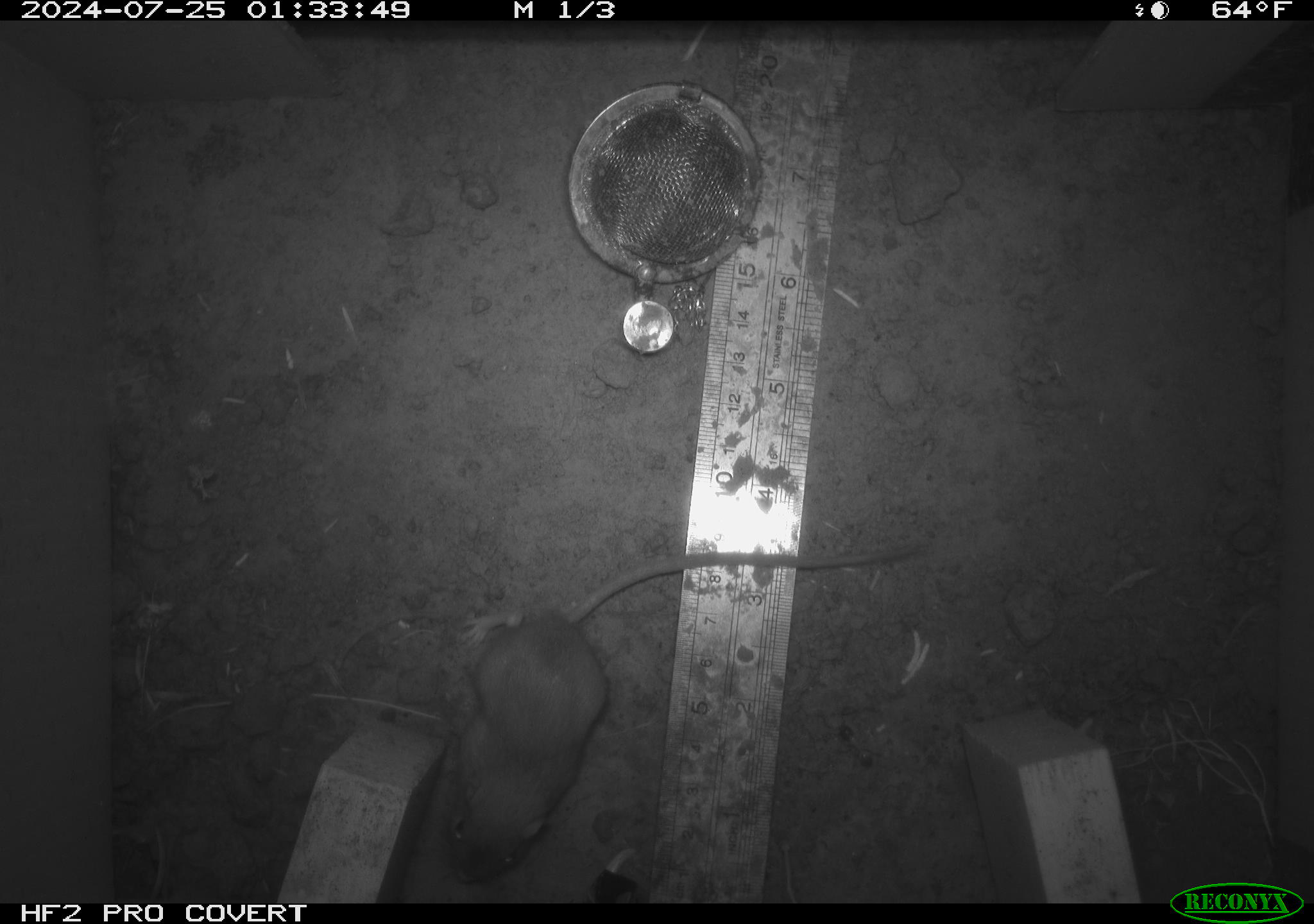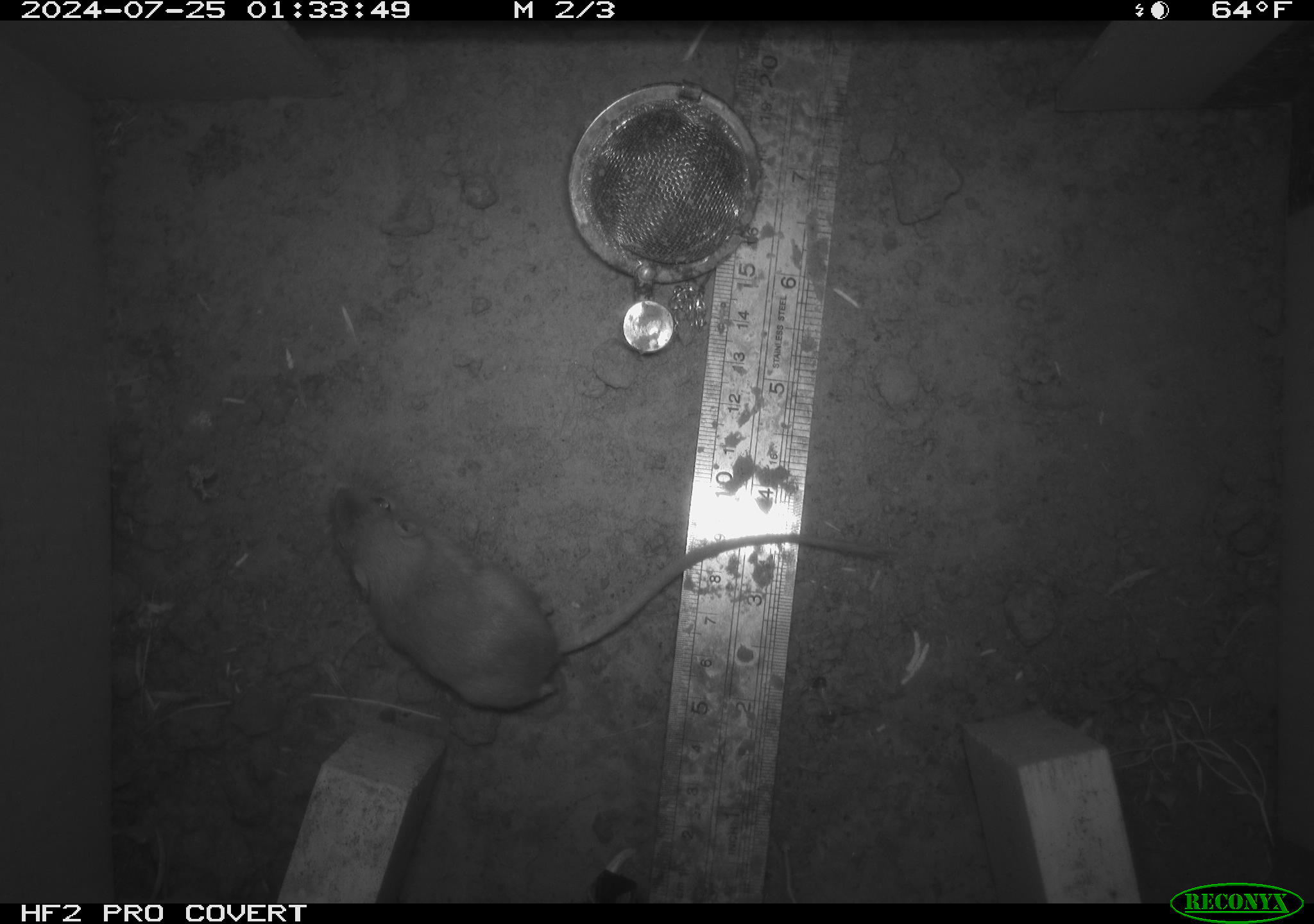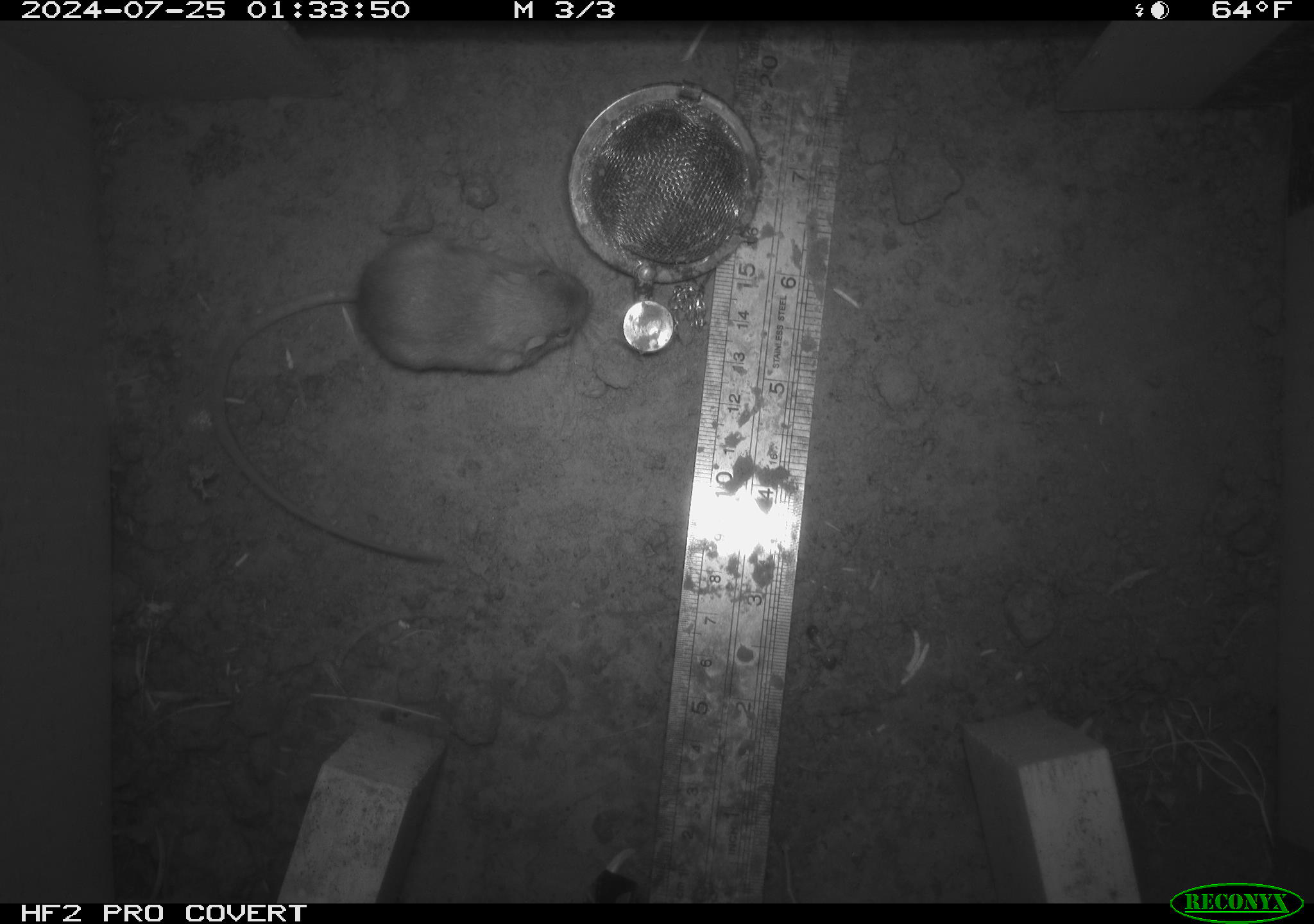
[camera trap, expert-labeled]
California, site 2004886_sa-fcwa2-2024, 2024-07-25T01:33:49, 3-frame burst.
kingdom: Animalia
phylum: Chordata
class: Mammalia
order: Rodentia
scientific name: Rodentia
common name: mouse species